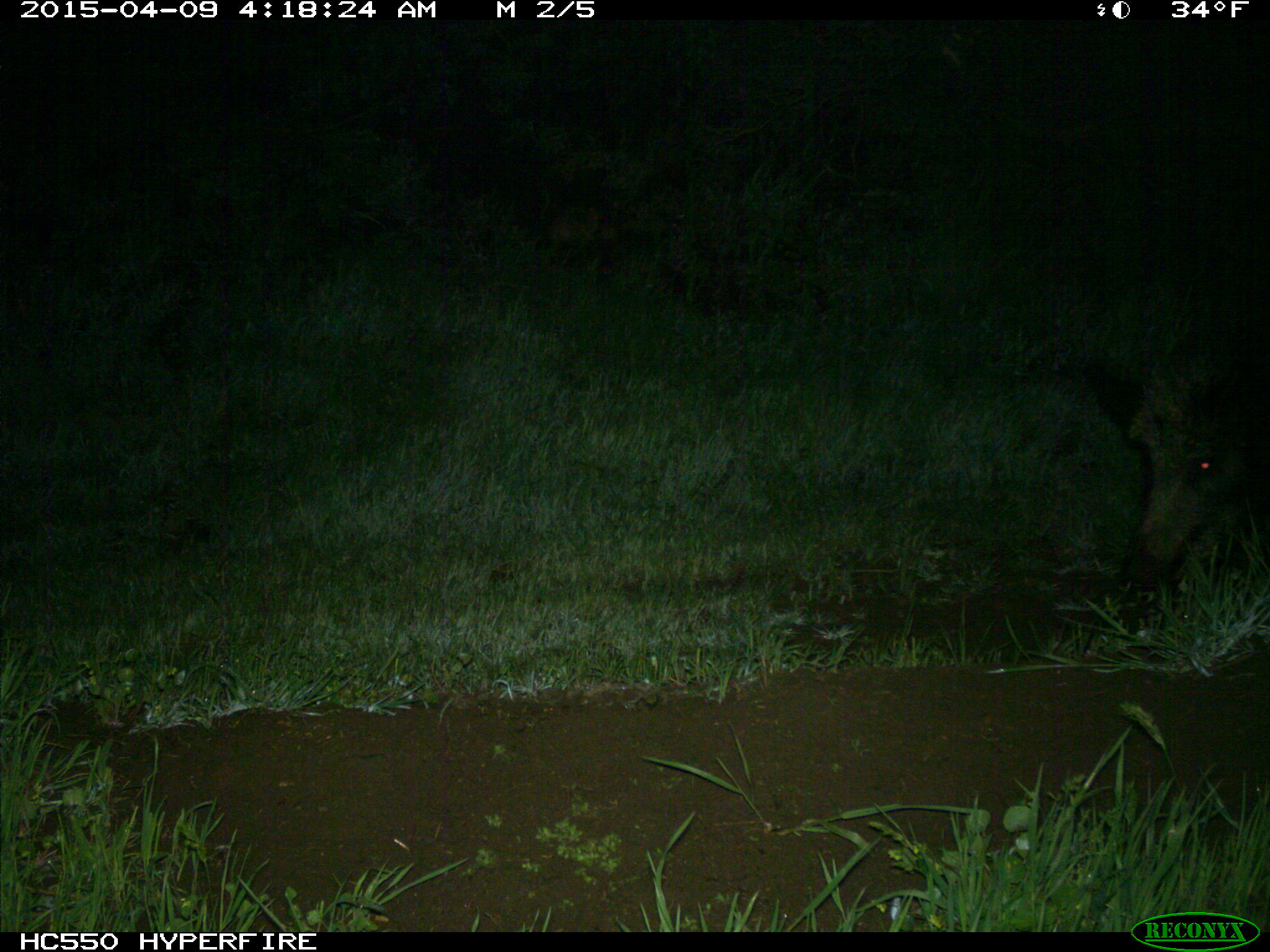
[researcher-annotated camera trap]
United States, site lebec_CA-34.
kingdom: Animalia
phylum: Chordata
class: Mammalia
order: Artiodactyla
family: Suidae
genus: Sus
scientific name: Sus scrofa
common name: wild boar